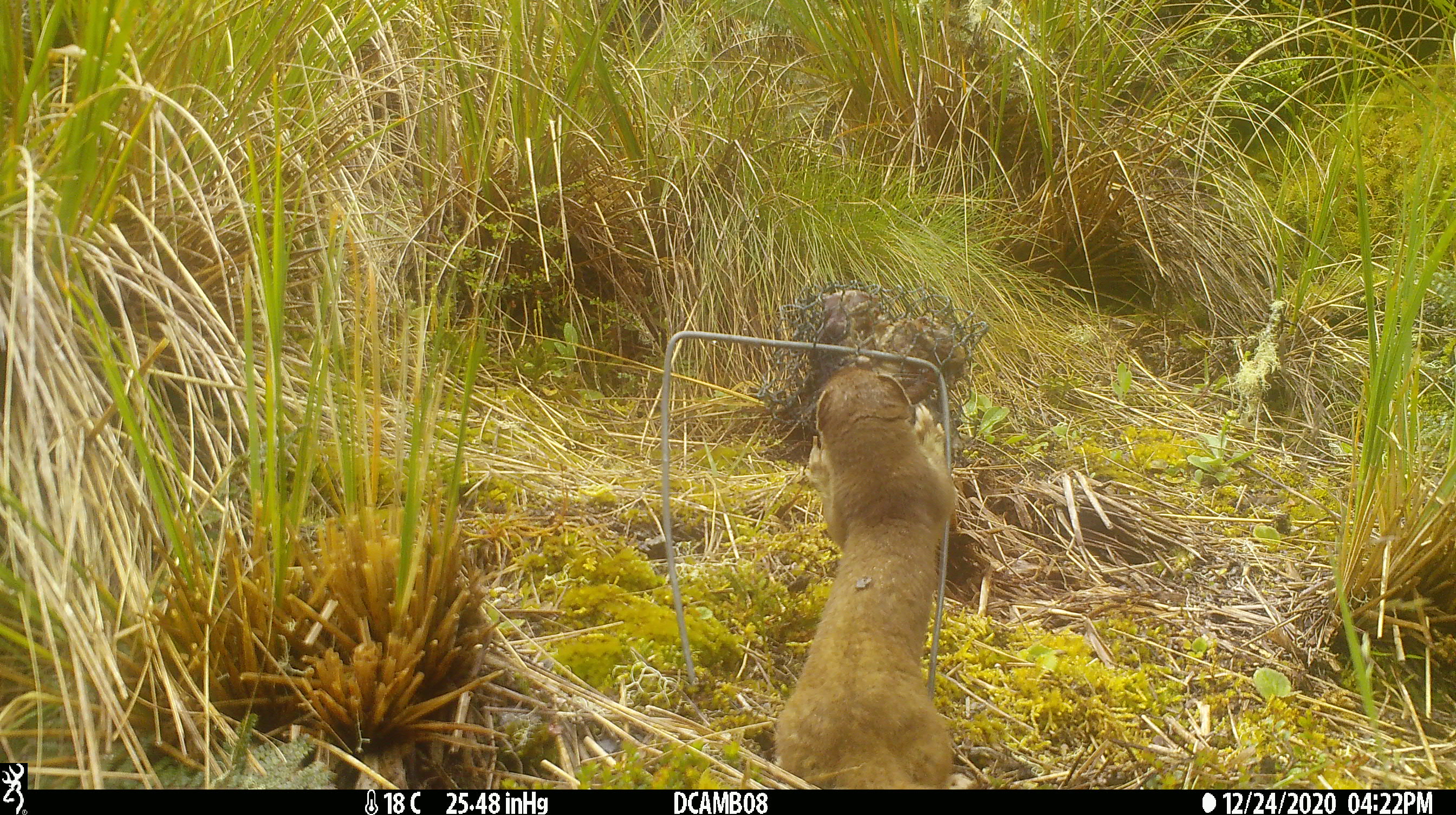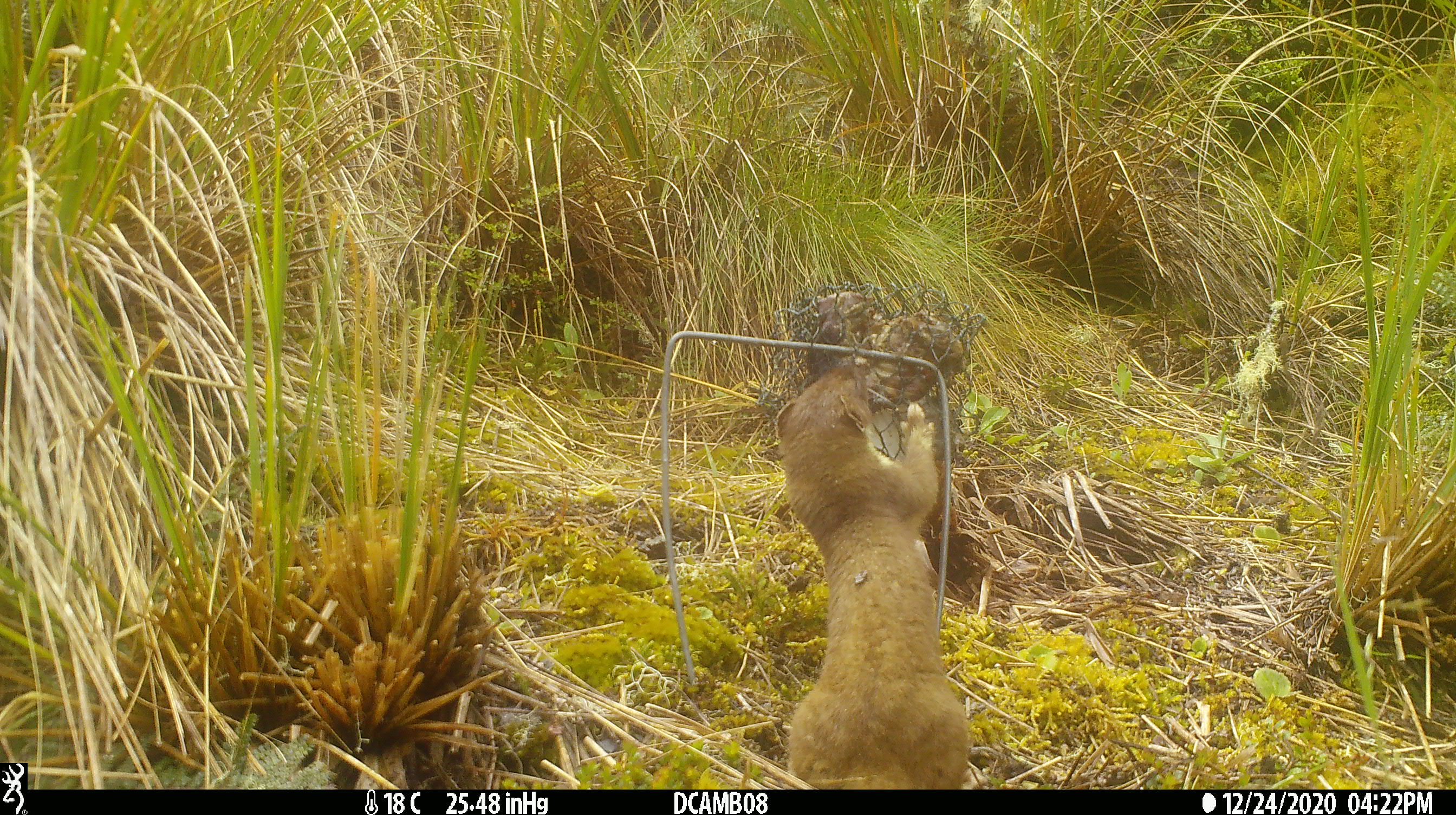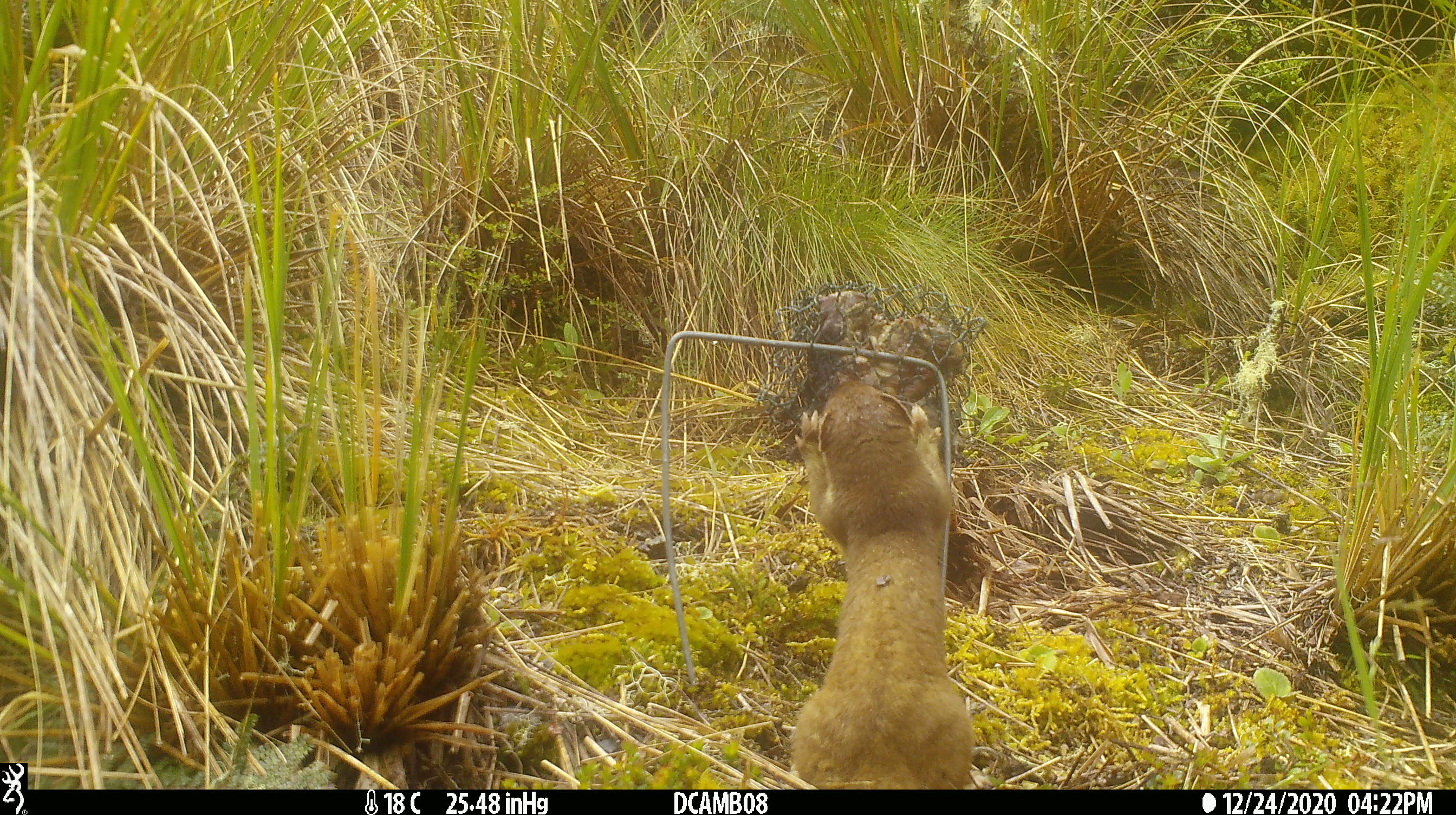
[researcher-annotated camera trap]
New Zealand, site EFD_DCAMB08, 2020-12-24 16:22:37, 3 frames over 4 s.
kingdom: Animalia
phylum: Chordata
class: Mammalia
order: Carnivora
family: Mustelidae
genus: Mustela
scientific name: Mustela erminea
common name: stoat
Stoat (Mustela erminea).